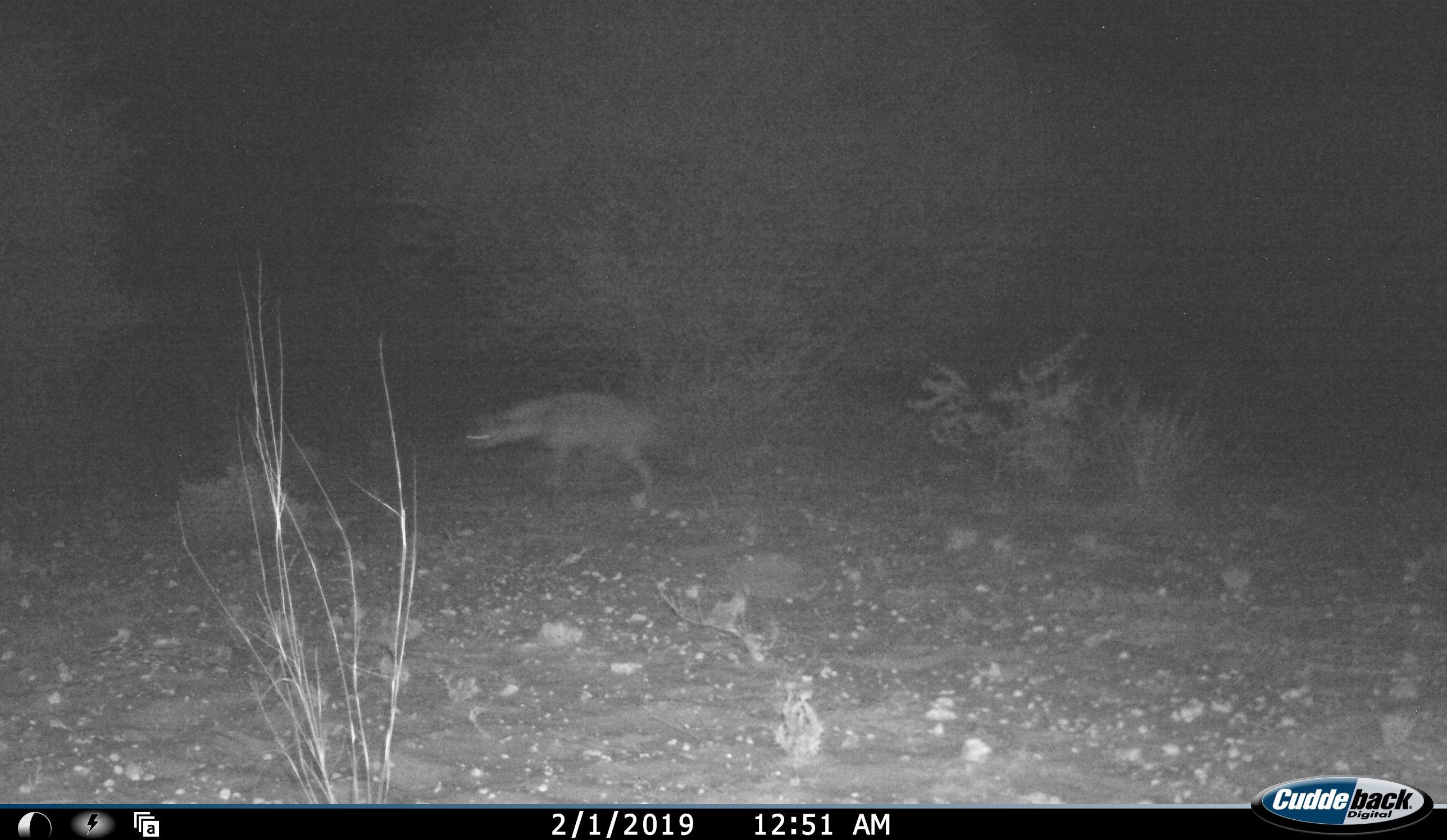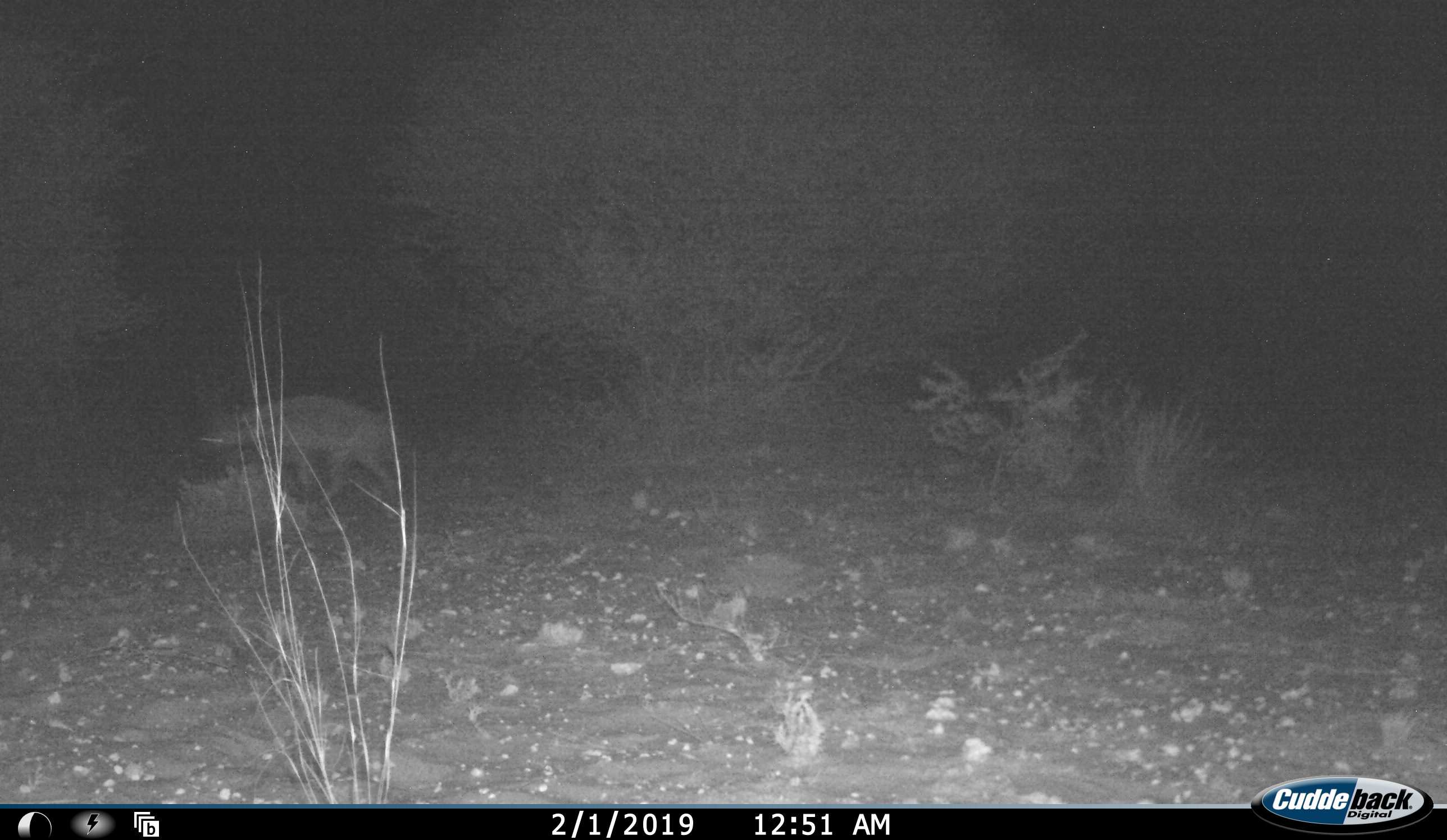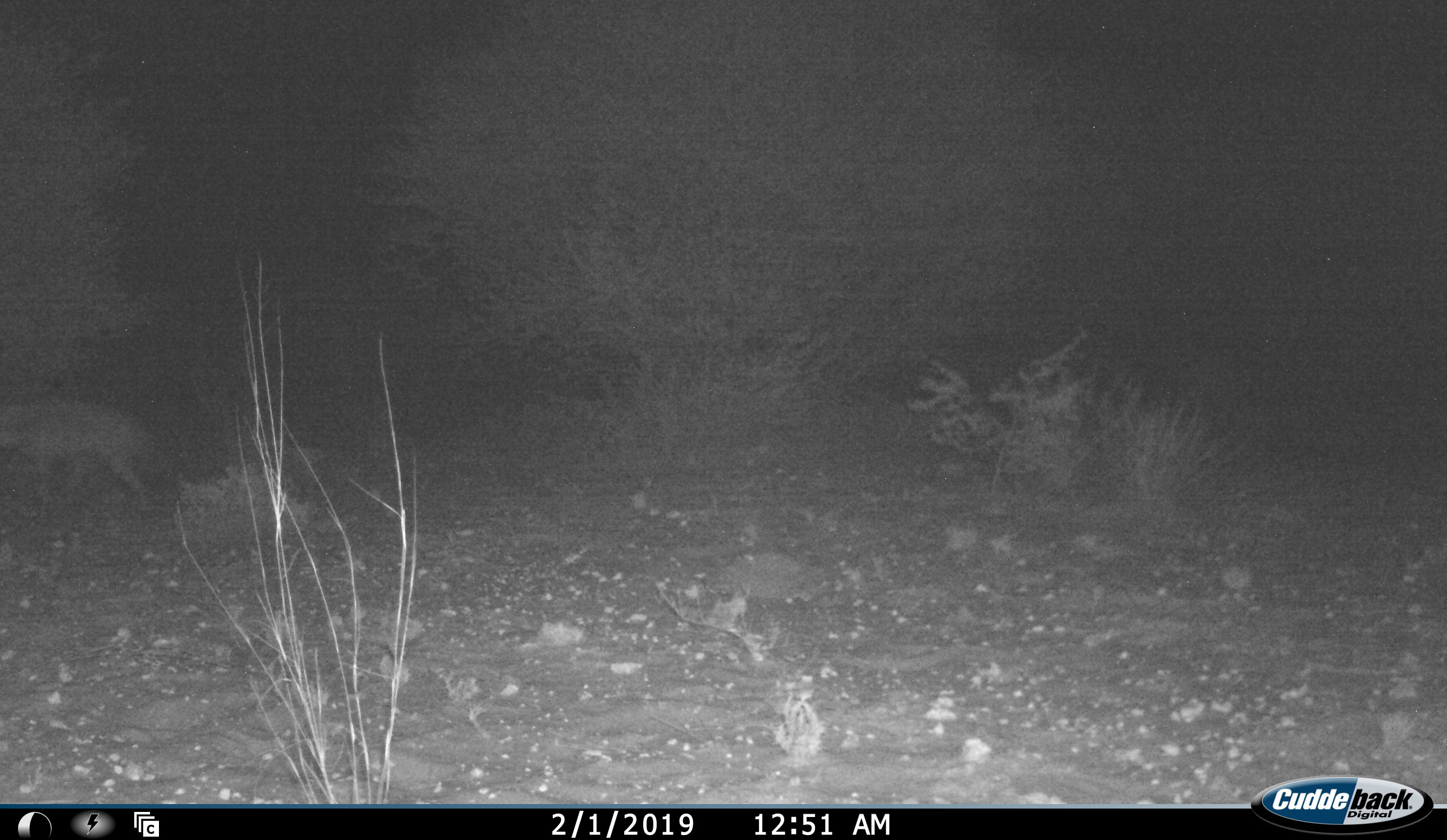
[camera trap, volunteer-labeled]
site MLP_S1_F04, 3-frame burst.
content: unidentified animal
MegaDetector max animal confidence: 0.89